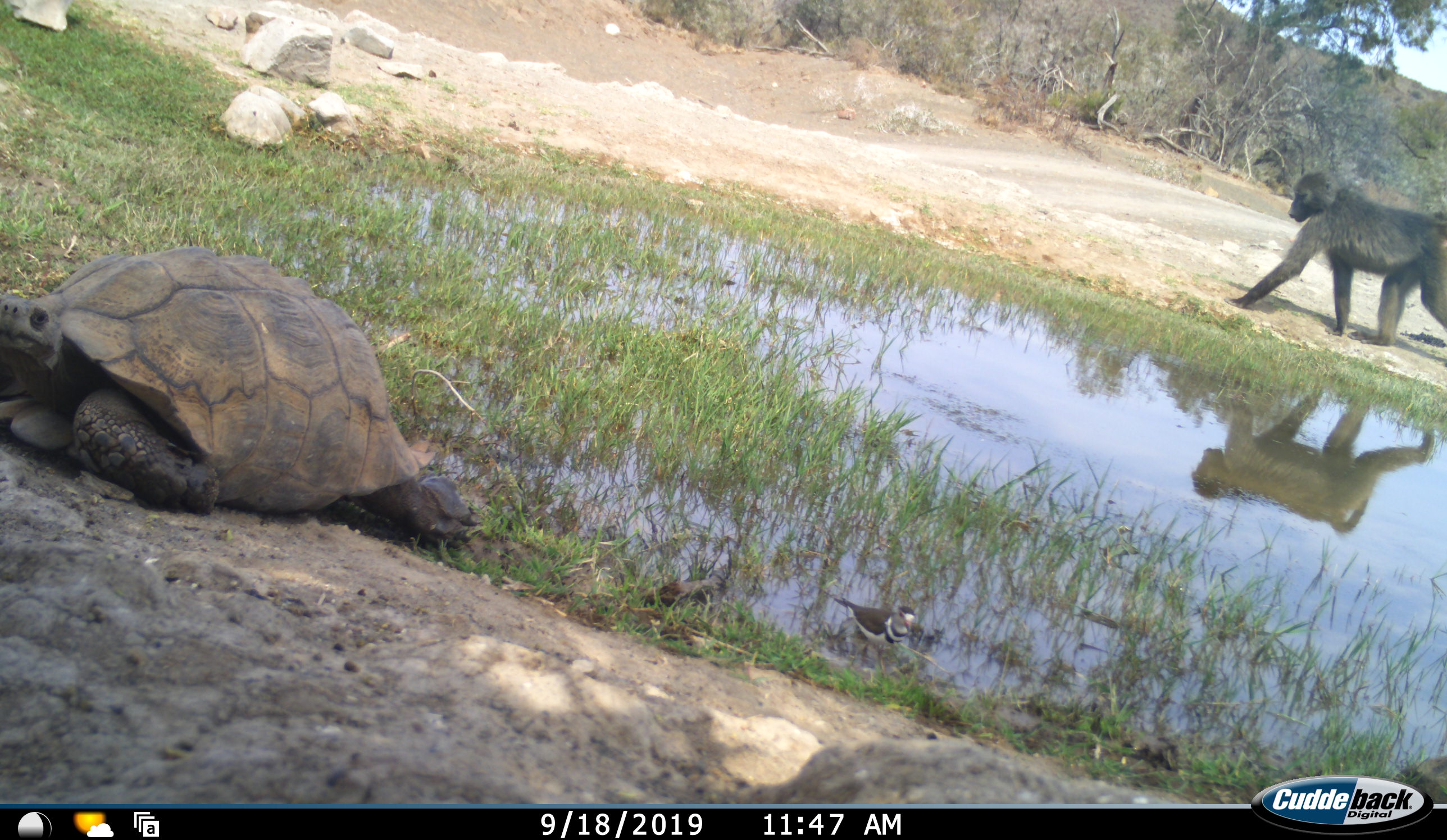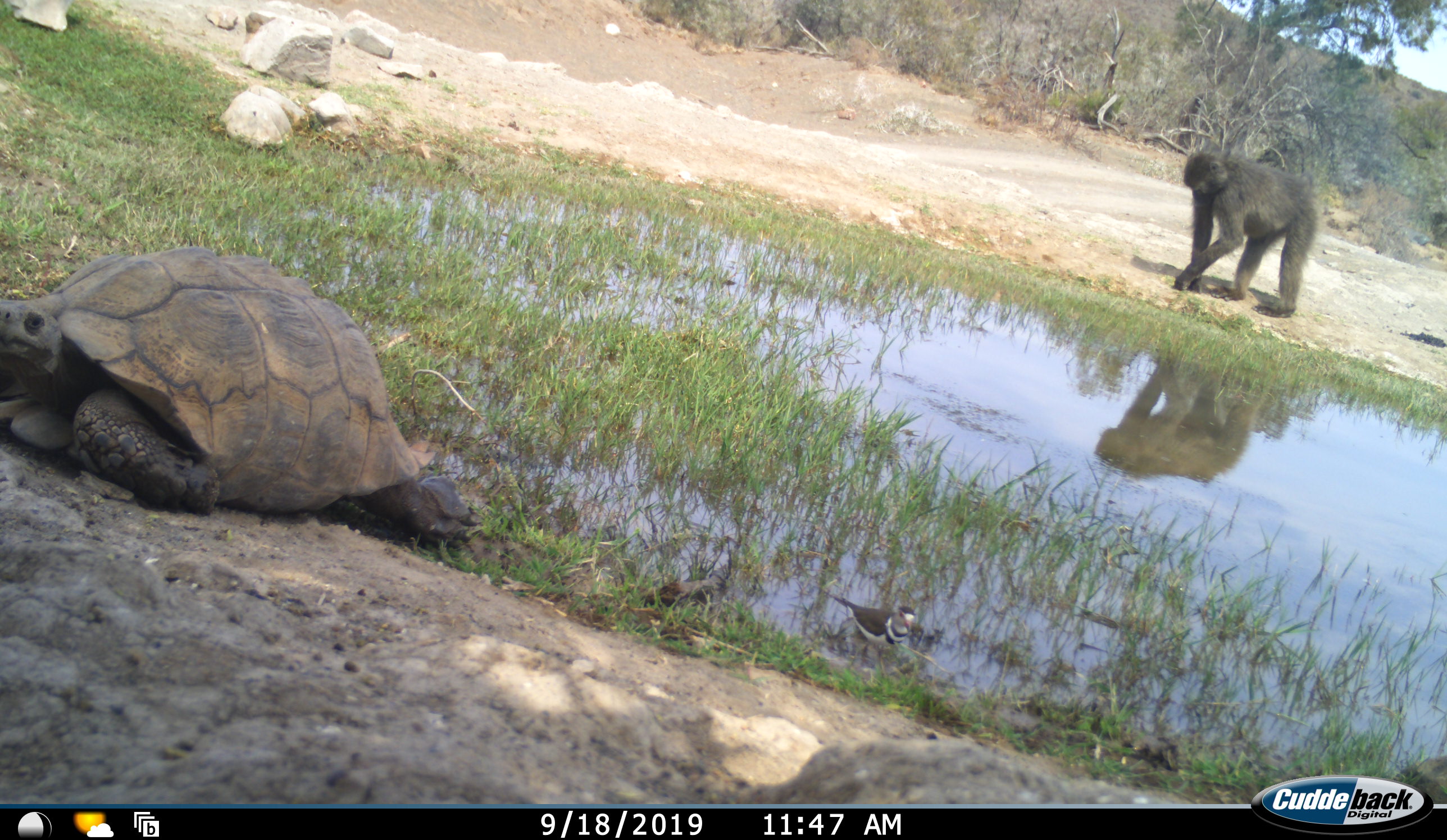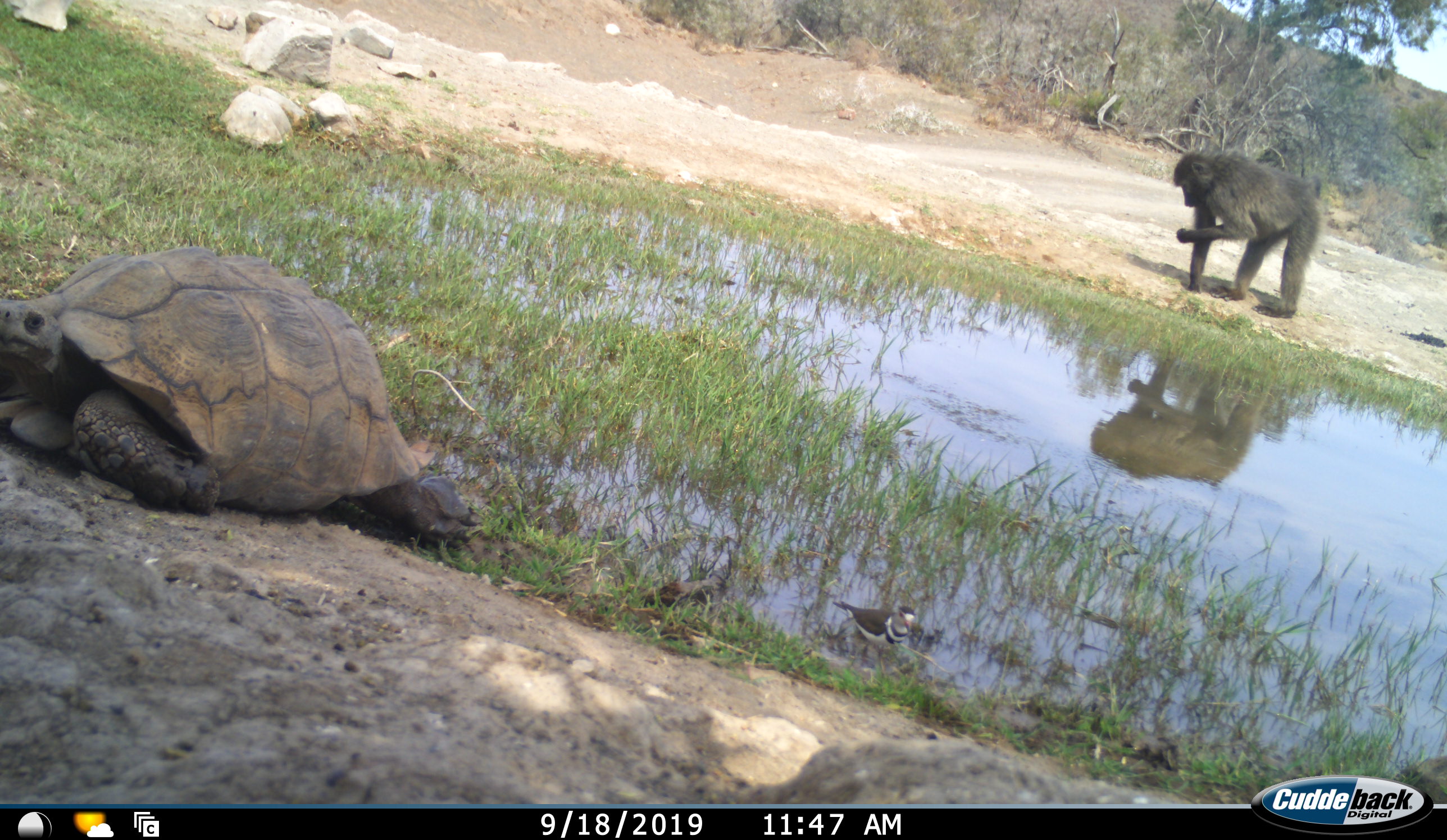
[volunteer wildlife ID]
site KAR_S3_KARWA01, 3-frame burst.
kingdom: Animalia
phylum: Chordata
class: Mammalia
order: Primates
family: Cercopithecidae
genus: Papio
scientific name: Papio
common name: baboon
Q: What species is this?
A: Baboon (Papio).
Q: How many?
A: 1.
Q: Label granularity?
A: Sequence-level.